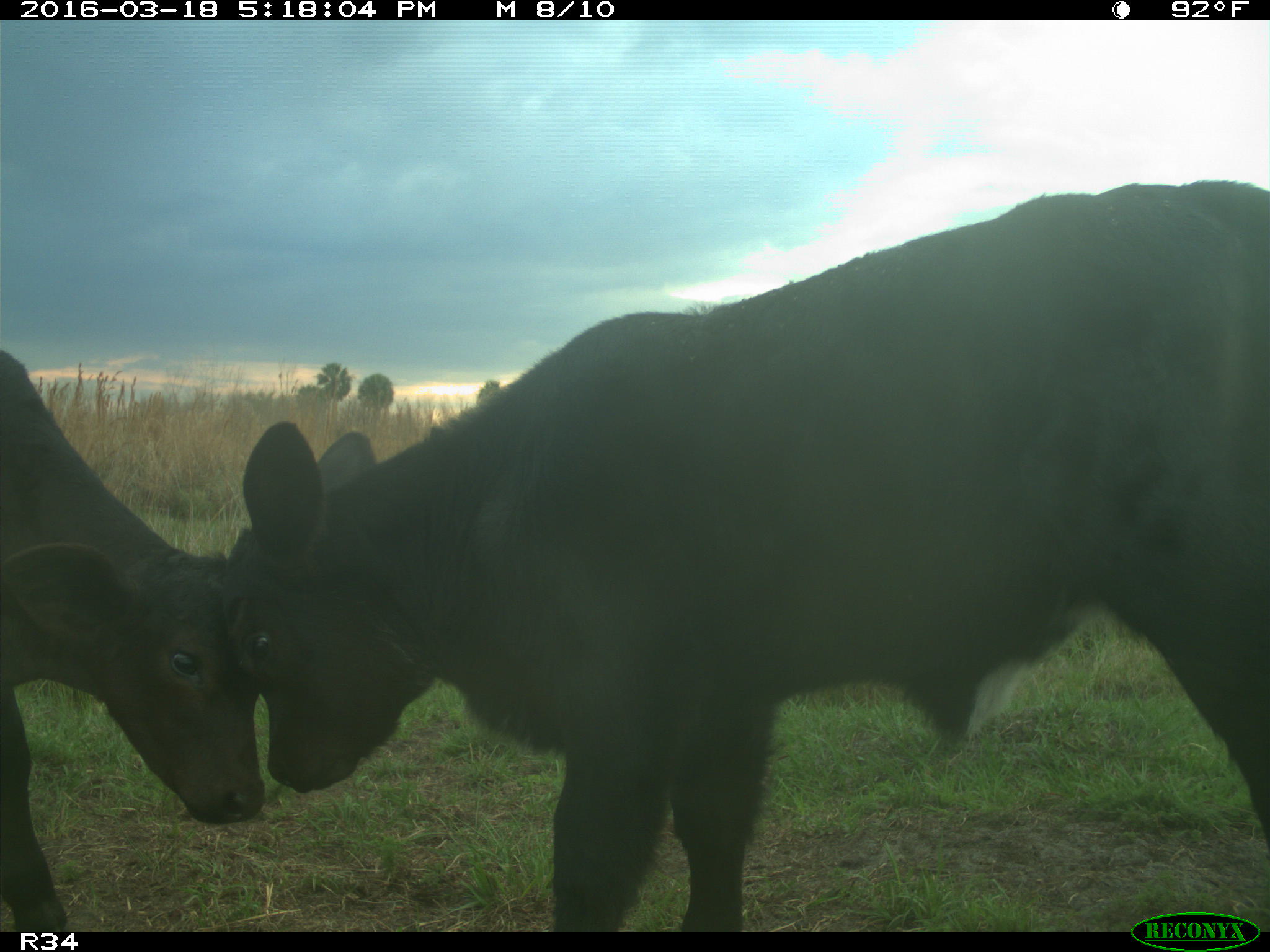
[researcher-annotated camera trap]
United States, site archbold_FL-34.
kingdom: Animalia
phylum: Chordata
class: Mammalia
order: Artiodactyla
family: Bovidae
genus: Bos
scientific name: Bos taurus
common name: domestic cow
Bos taurus (domestic cow).